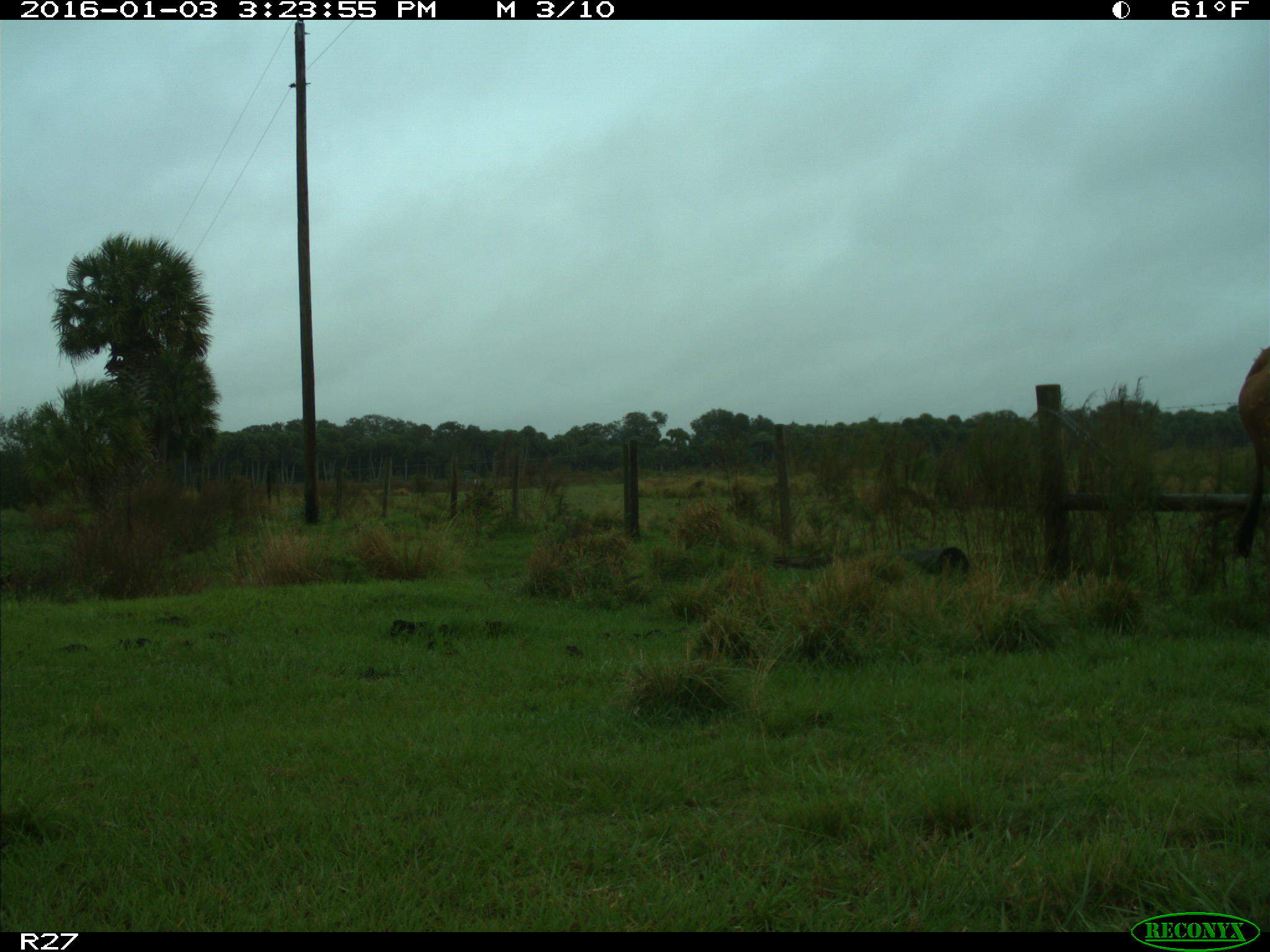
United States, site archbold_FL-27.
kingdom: Animalia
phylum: Chordata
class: Mammalia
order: Artiodactyla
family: Bovidae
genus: Bos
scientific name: Bos taurus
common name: domestic cow